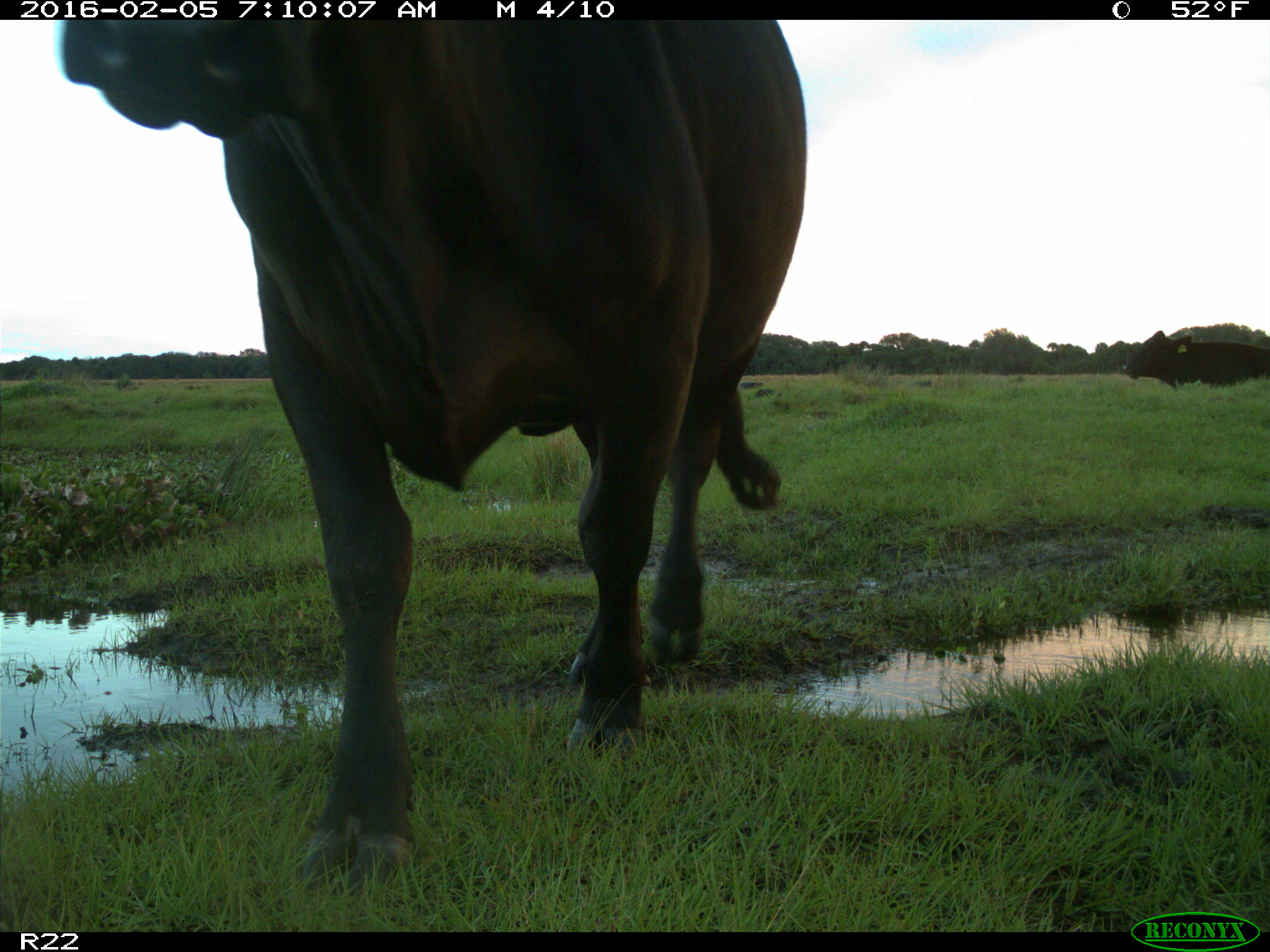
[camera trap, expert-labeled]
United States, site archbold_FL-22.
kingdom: Animalia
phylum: Chordata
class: Mammalia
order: Artiodactyla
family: Bovidae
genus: Bos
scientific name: Bos taurus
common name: domestic cow